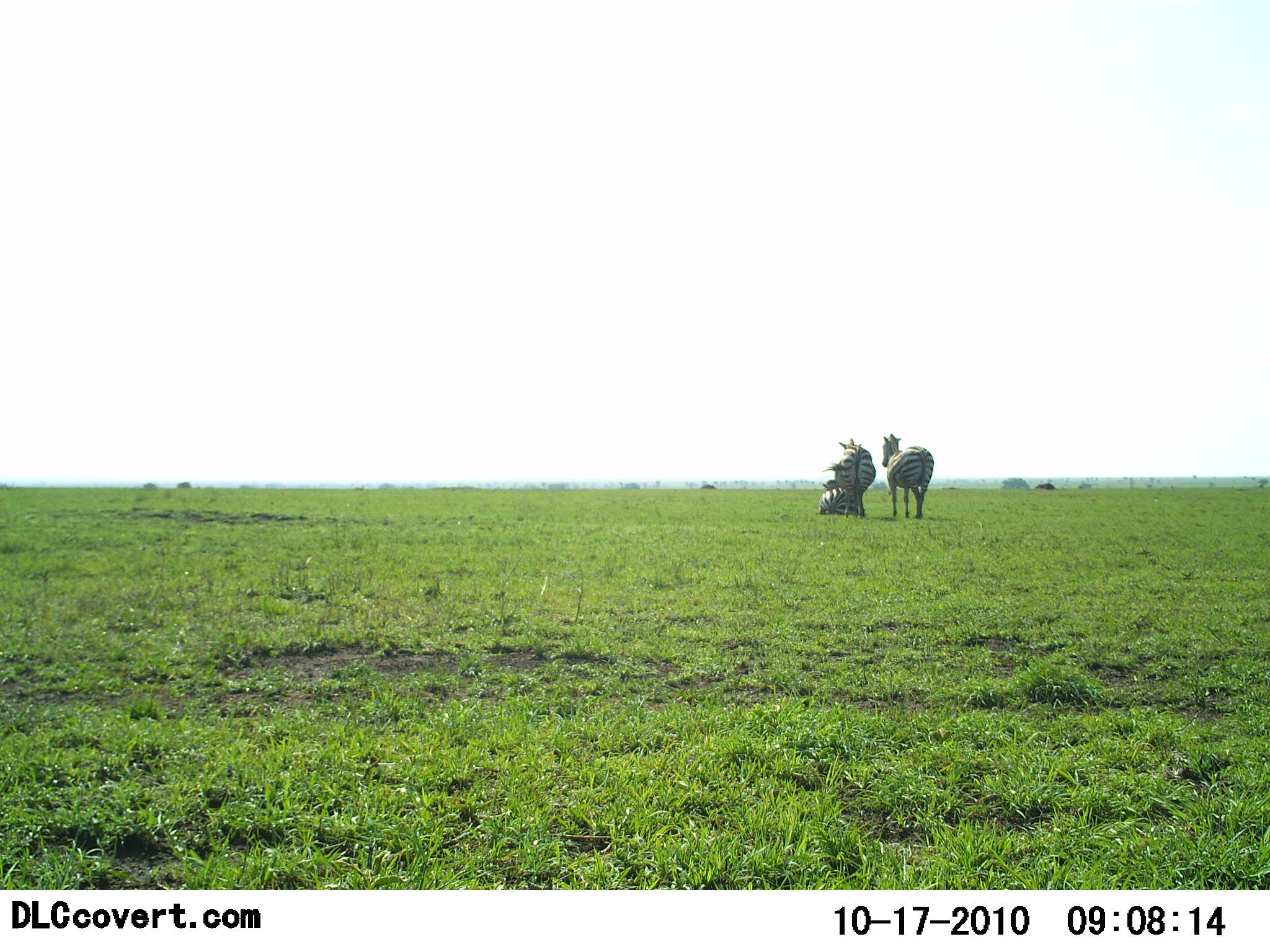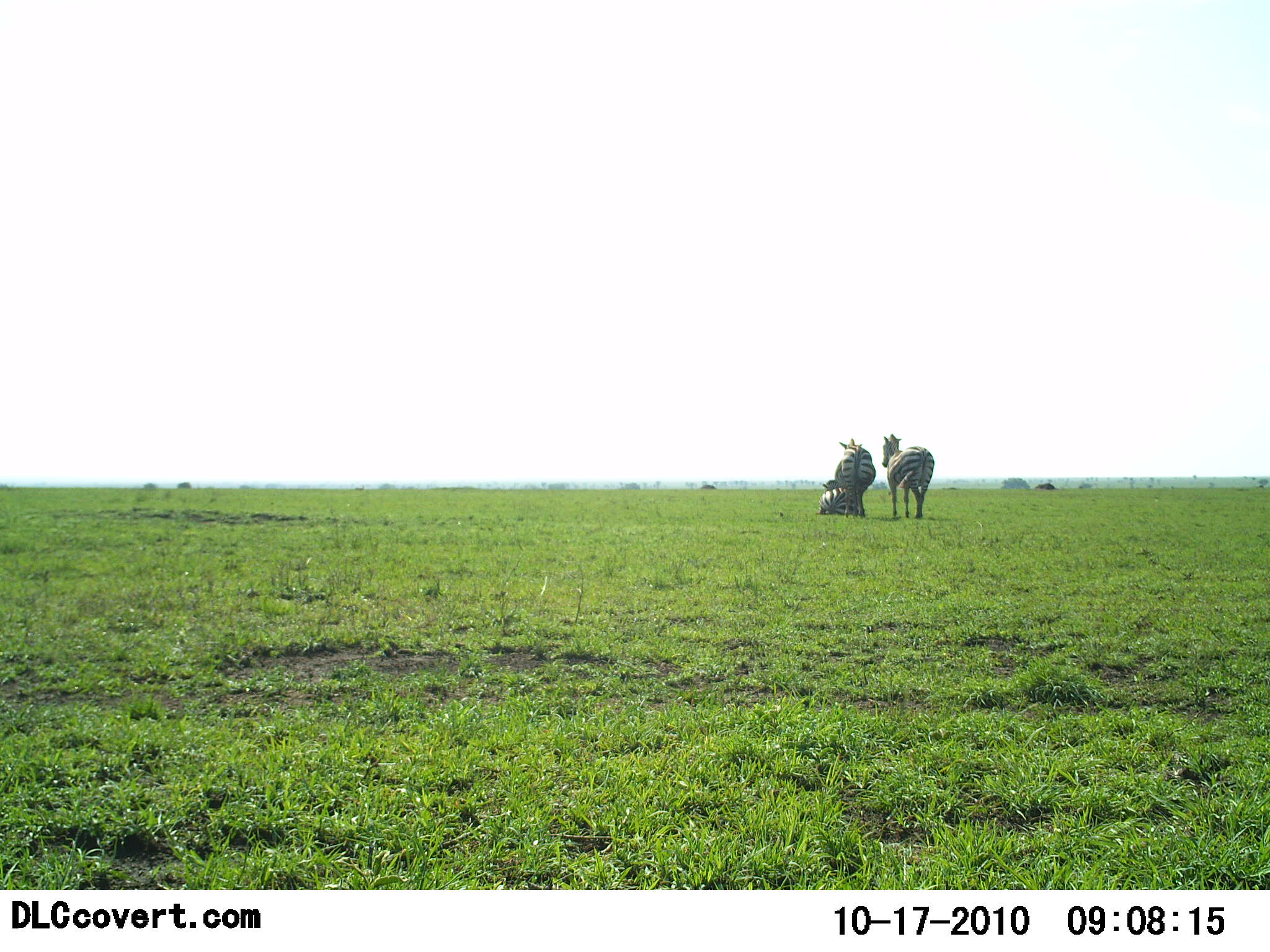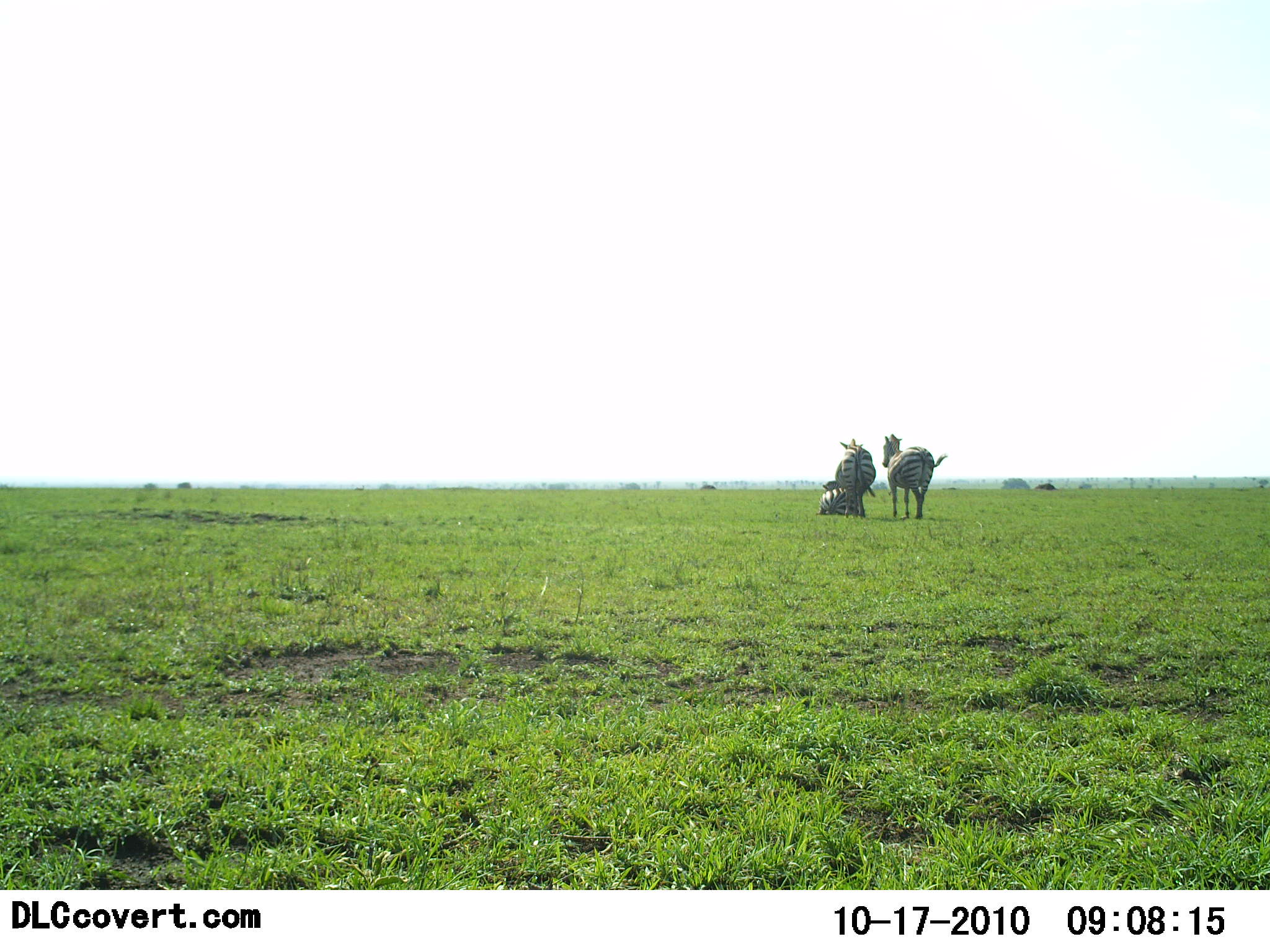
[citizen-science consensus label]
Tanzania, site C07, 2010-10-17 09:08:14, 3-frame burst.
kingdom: Animalia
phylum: Chordata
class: Mammalia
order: Perissodactyla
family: Equidae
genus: Equus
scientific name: Equus quagga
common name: plains zebra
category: zebra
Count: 3.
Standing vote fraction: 77%.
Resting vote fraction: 92%.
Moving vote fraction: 0%.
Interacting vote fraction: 0%.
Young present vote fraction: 0%.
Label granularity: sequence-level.